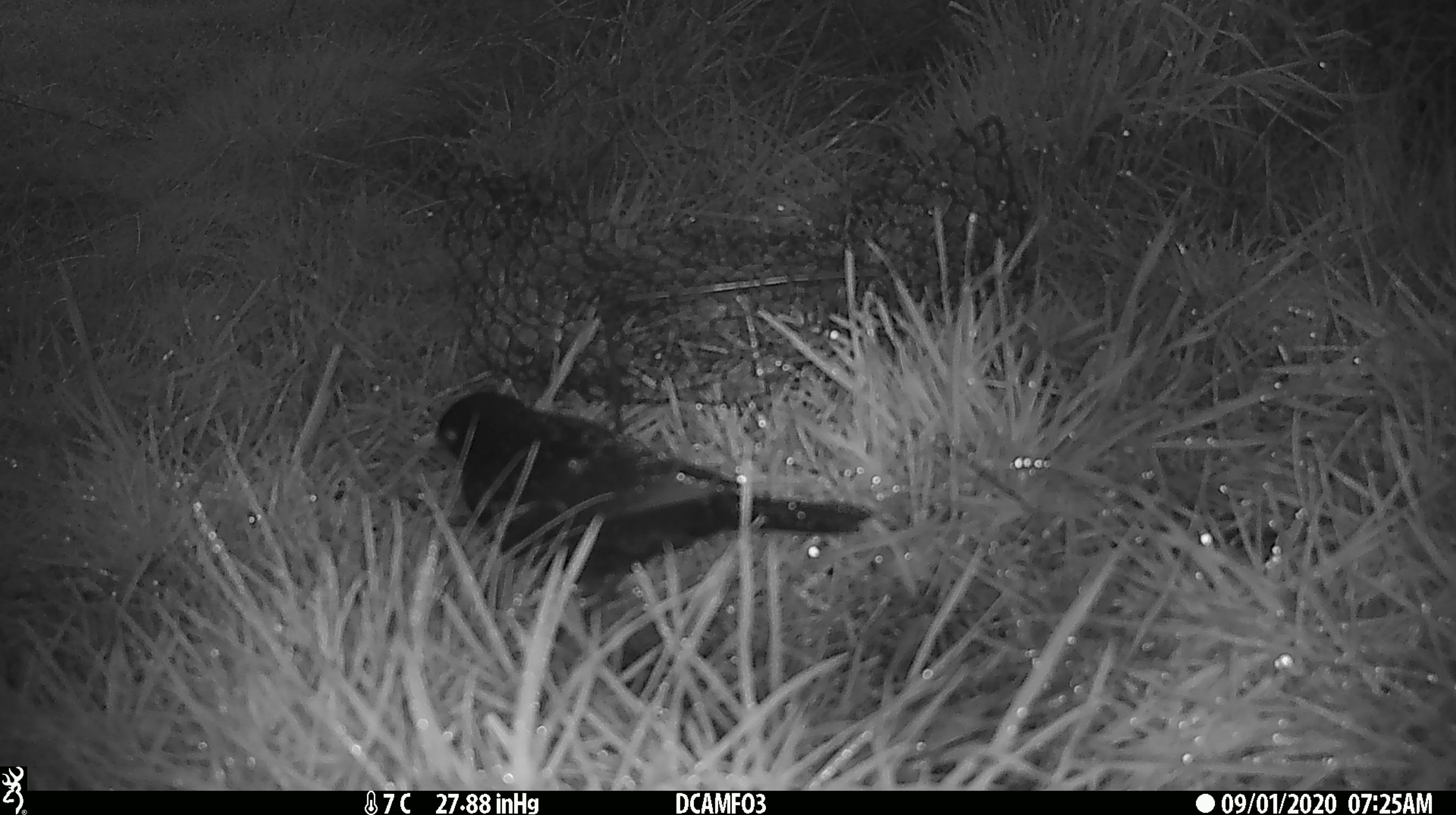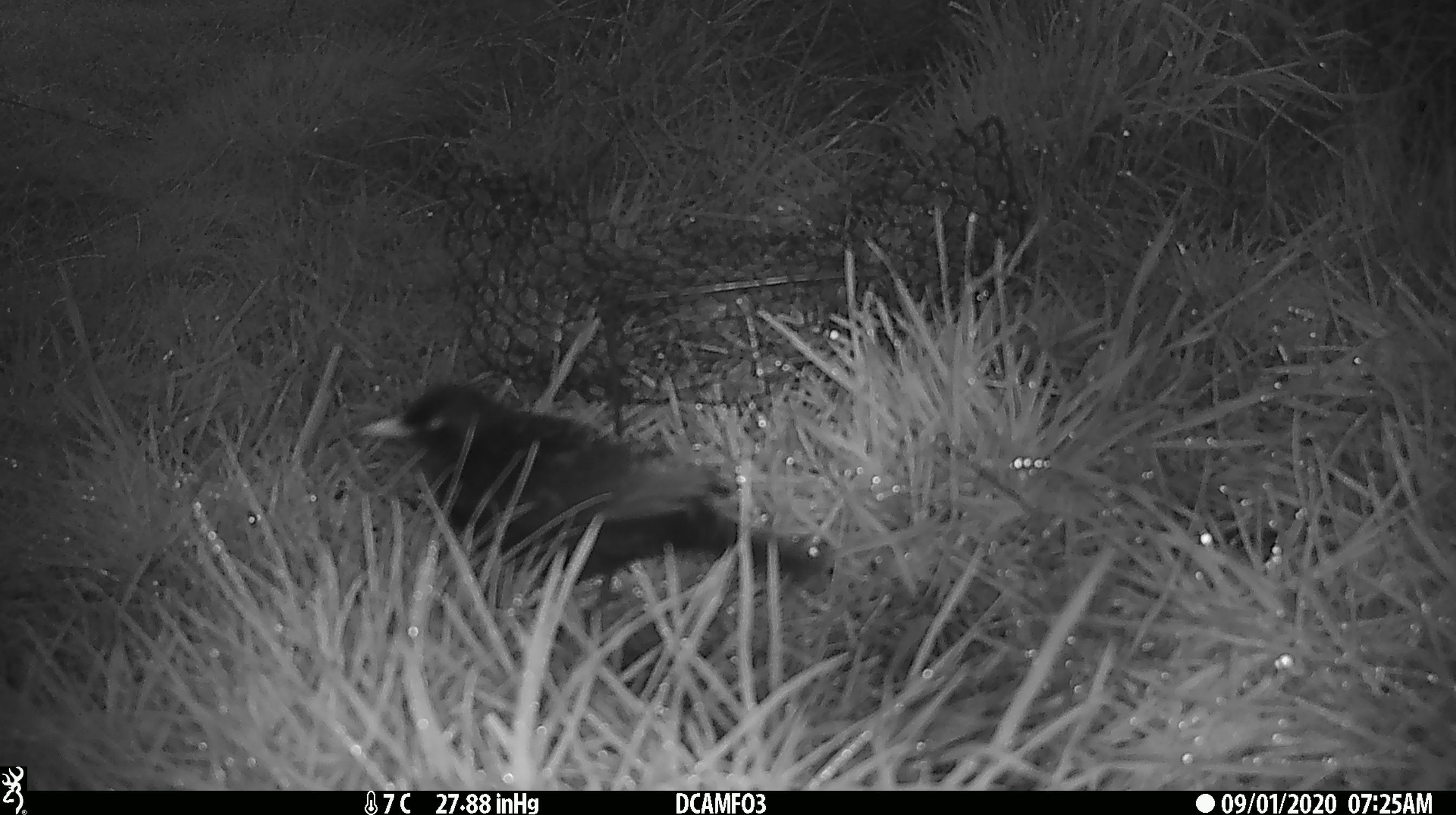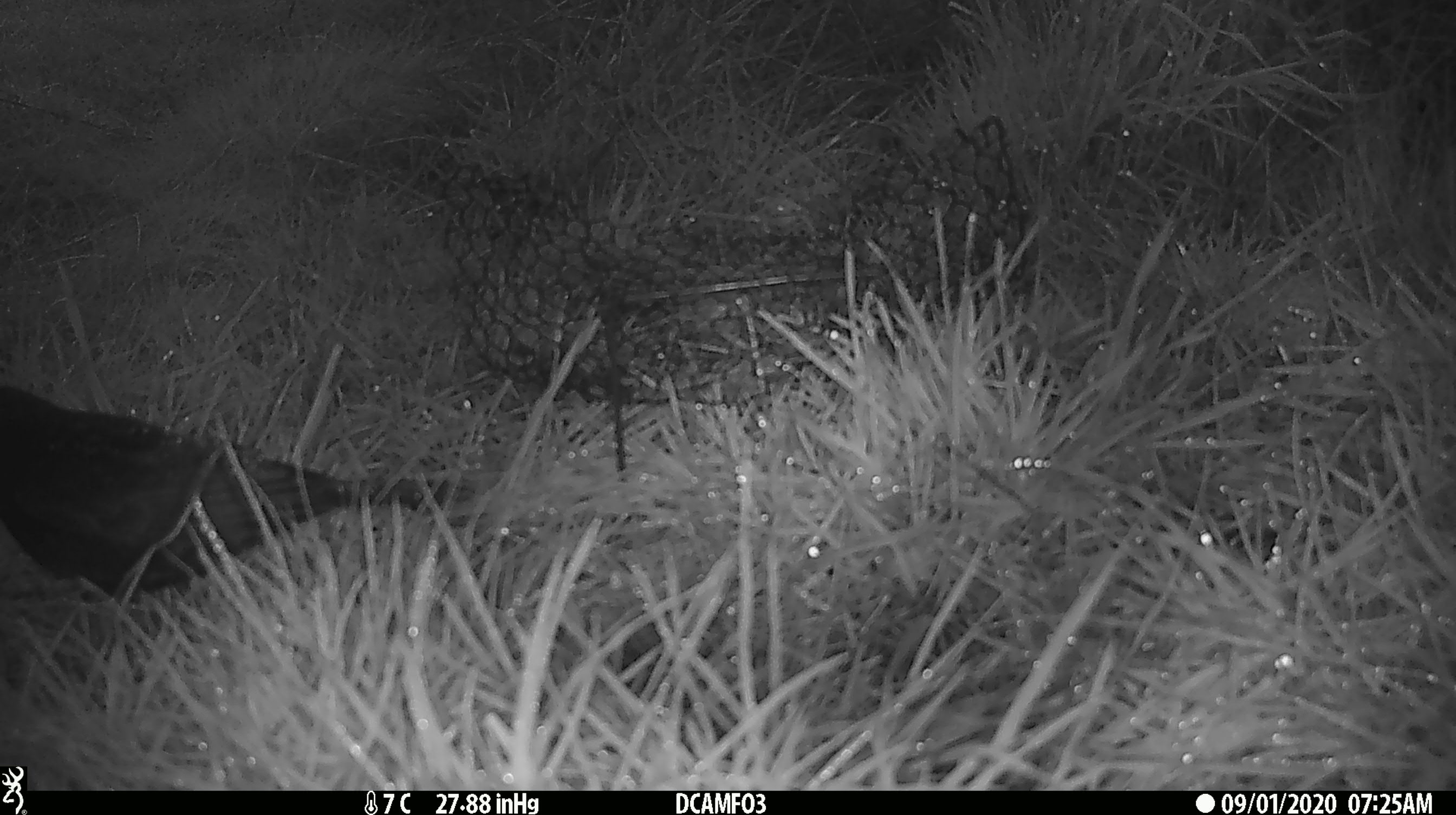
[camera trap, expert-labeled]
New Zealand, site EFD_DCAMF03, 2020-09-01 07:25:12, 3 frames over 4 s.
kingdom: Animalia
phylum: Chordata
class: Aves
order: Passeriformes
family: Turdidae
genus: Turdus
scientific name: Turdus merula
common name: eurasian blackbird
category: blackbird